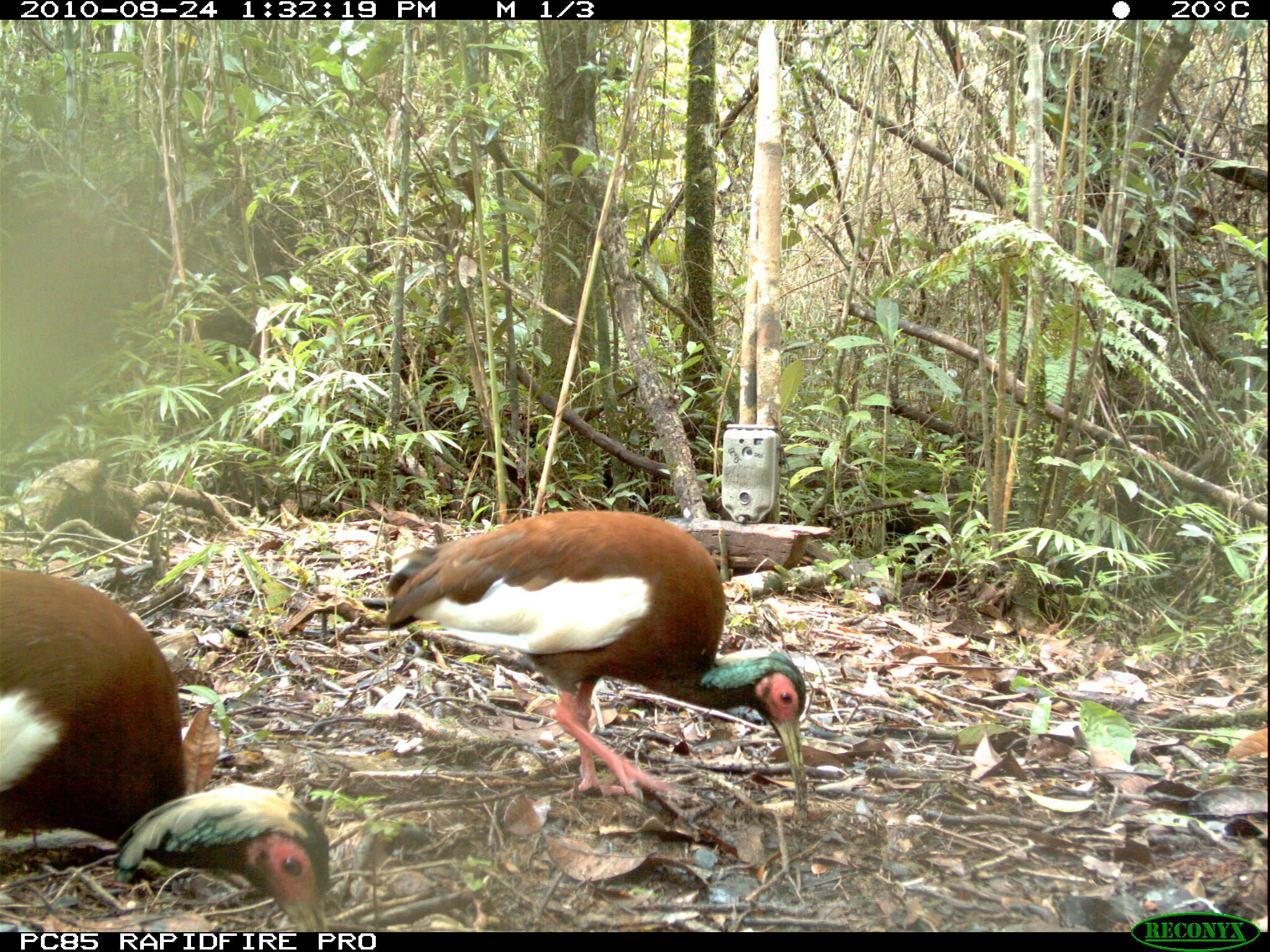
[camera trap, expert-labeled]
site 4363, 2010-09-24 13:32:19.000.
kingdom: Animalia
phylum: Chordata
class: Aves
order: Pelecaniformes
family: Threskiornithidae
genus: Lophotibis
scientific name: Lophotibis cristata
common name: madagascar ibis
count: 1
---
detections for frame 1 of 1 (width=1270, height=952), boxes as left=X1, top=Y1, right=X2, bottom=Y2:
lophotibis cristata: left=382, top=508, right=808, bottom=826; left=0, top=567, right=331, bottom=931